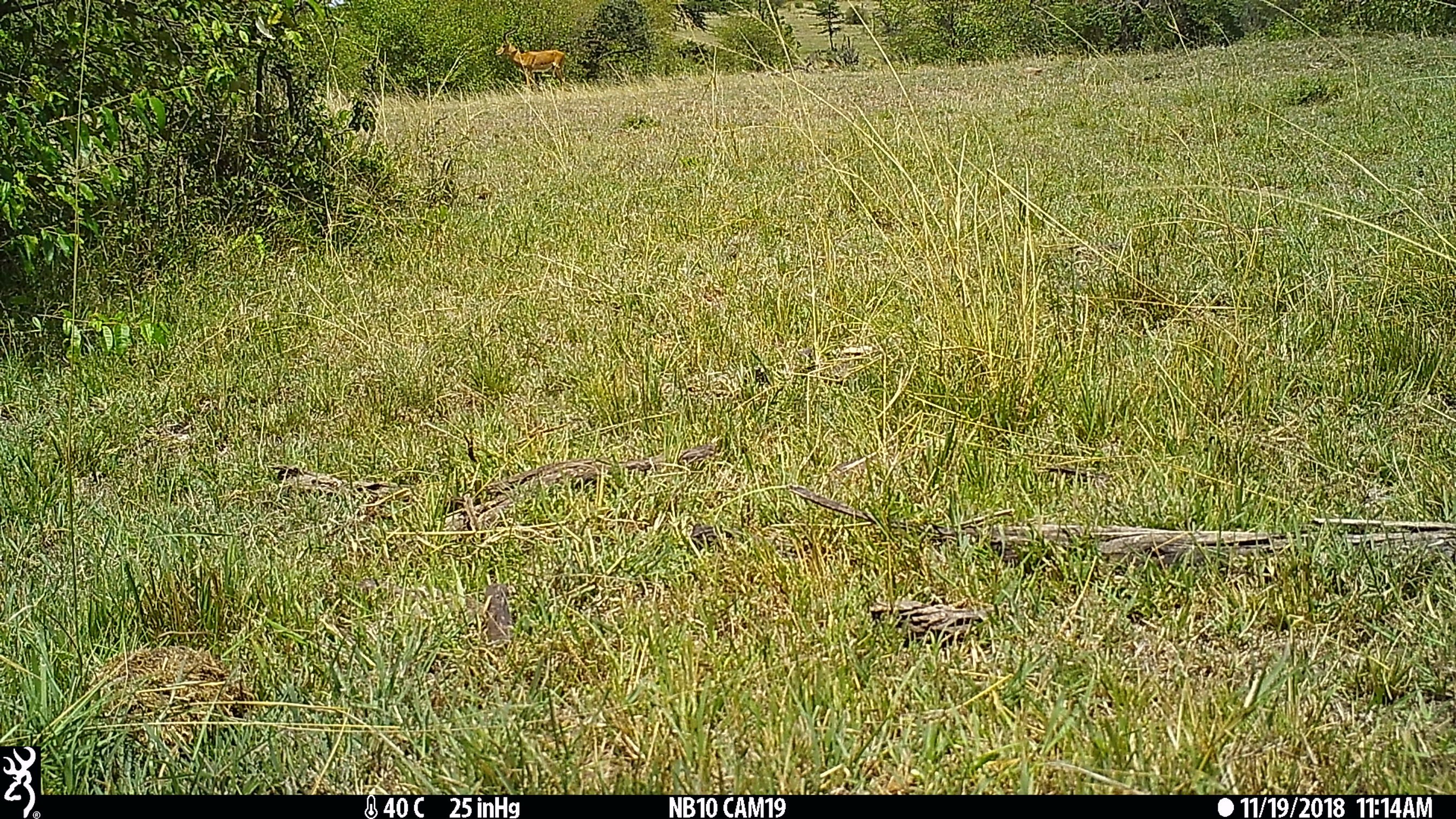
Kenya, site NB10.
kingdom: Animalia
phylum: Chordata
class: Mammalia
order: Artiodactyla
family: Bovidae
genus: Aepyceros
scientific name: Aepyceros melampus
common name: impala